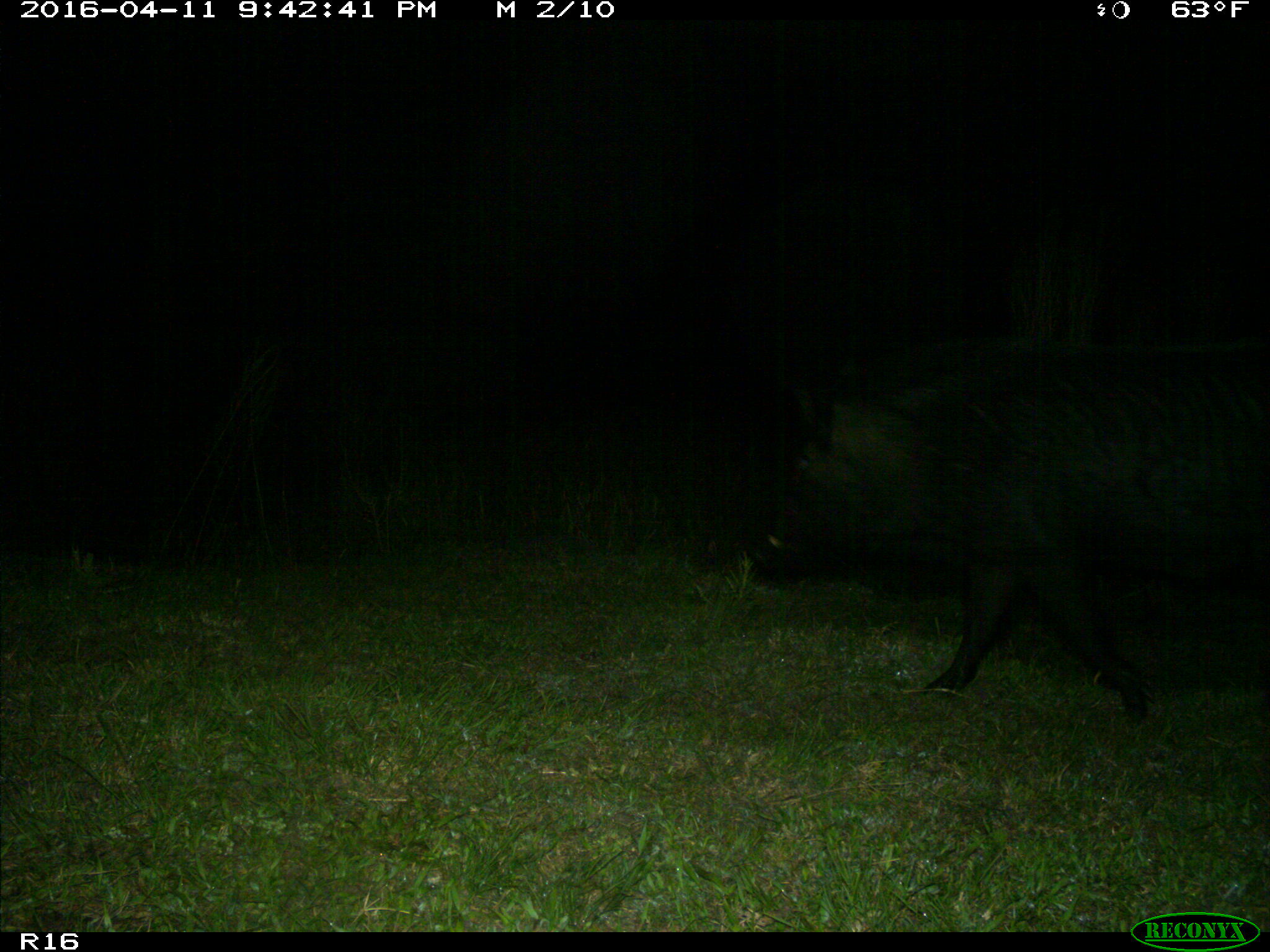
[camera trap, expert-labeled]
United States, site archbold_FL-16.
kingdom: Animalia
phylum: Chordata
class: Mammalia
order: Artiodactyla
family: Suidae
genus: Sus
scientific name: Sus scrofa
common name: wild boar